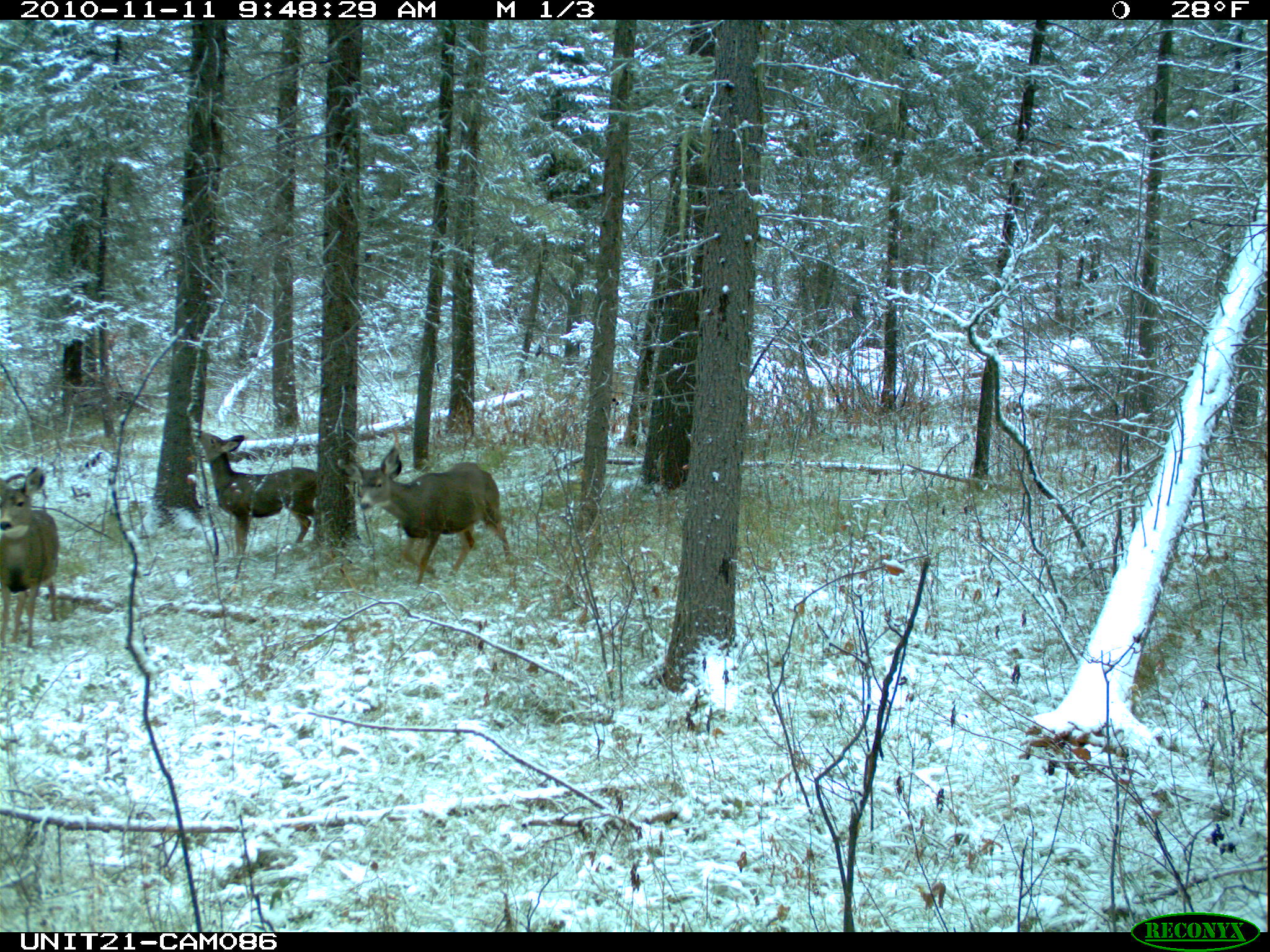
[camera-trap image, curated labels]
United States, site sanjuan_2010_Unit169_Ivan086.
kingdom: Animalia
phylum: Chordata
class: Mammalia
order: Artiodactyla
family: Cervidae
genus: Odocoileus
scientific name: Odocoileus hemionus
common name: mule deer